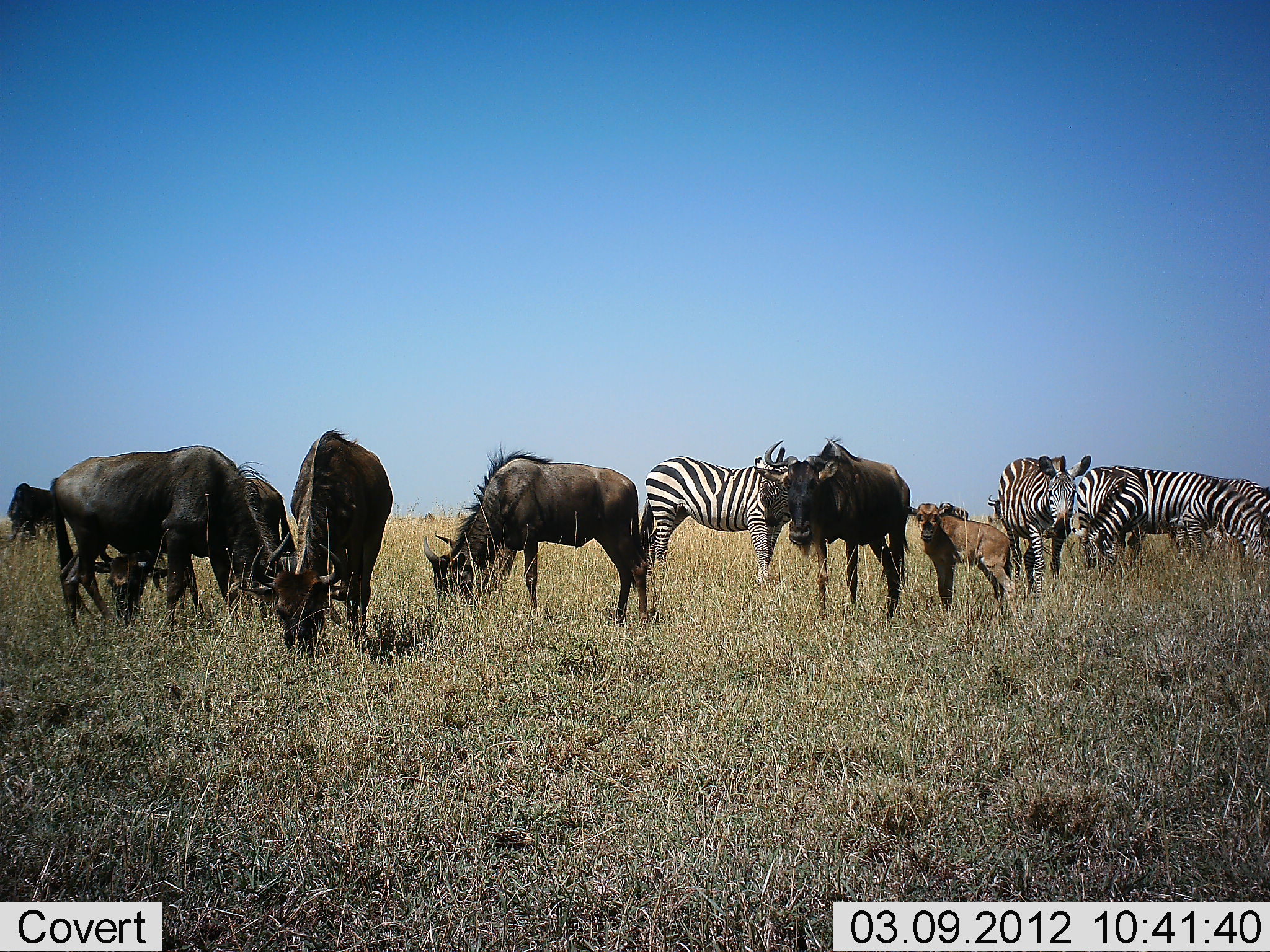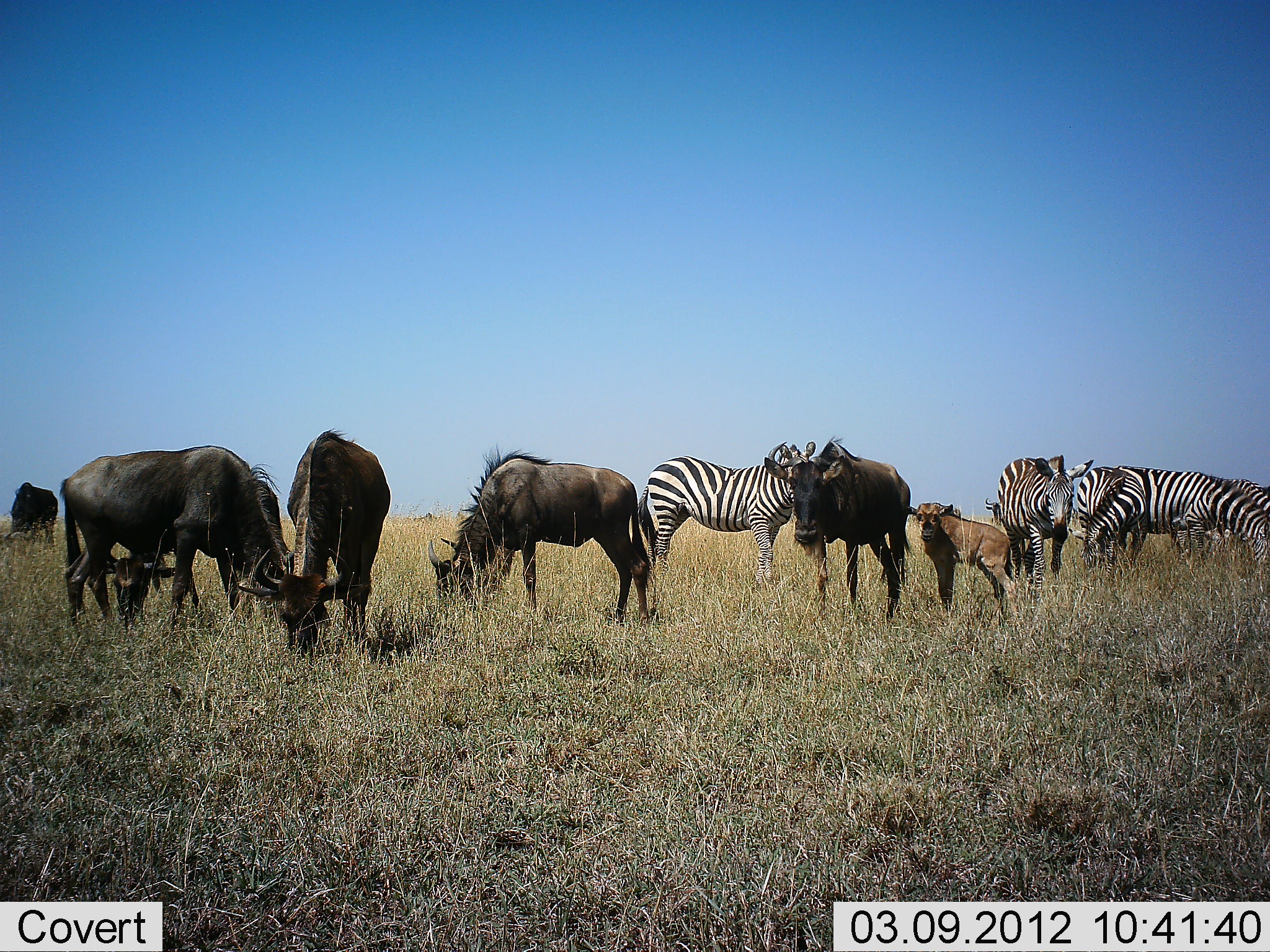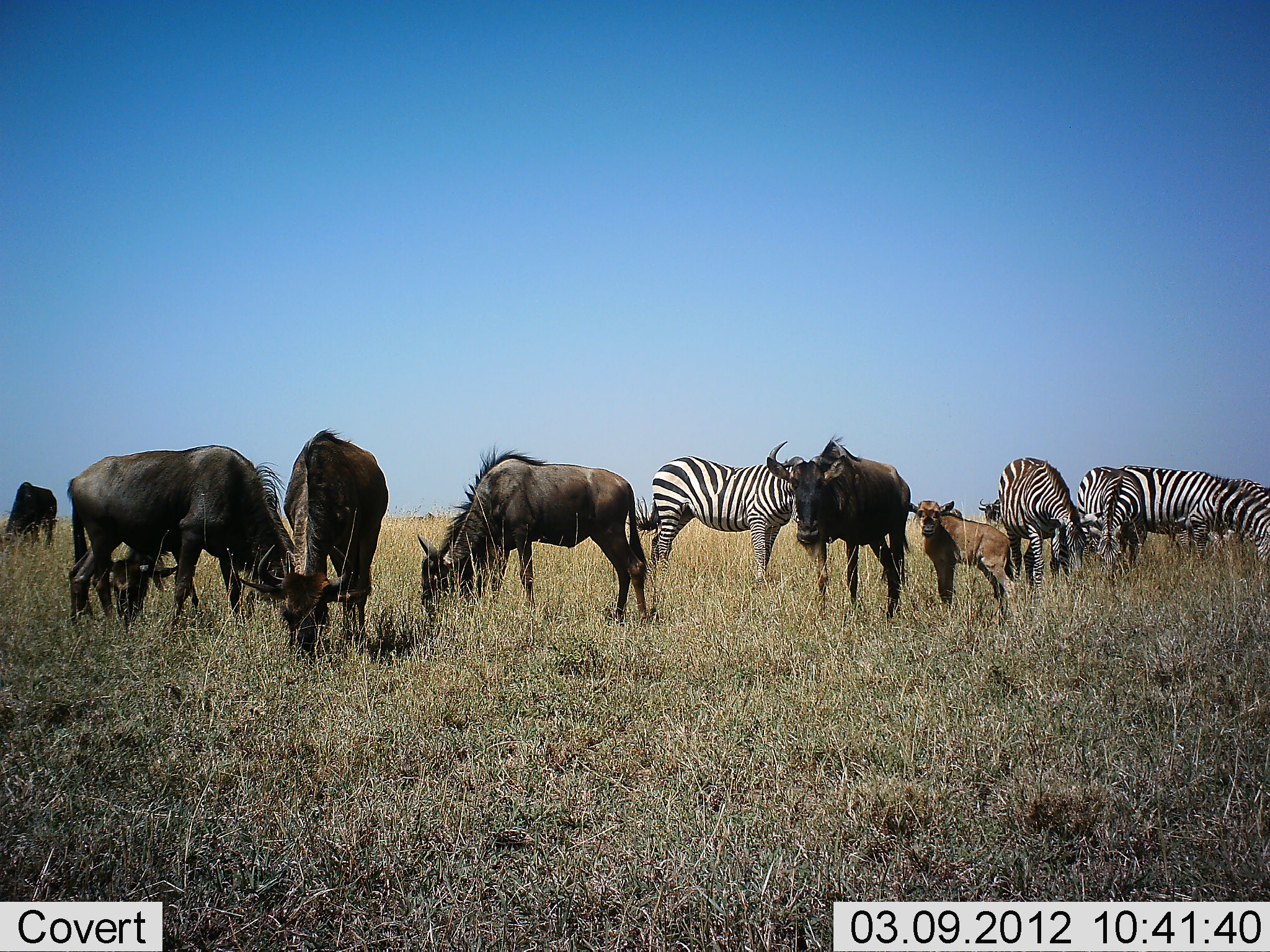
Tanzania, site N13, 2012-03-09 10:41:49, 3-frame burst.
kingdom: Animalia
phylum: Chordata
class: Mammalia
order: Artiodactyla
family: Bovidae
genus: Connochaetes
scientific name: Connochaetes taurinus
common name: blue wildebeest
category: wildebeest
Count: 6.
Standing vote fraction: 58%.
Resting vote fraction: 0%.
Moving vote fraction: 0%.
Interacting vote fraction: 5%.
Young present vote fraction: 79%.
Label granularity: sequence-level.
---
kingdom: Animalia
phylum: Chordata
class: Mammalia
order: Perissodactyla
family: Equidae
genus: Equus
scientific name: Equus quagga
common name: plains zebra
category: zebra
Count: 5.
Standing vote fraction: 65%.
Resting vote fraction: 0%.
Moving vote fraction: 0%.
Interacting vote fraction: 0%.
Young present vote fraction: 0%.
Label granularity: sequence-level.